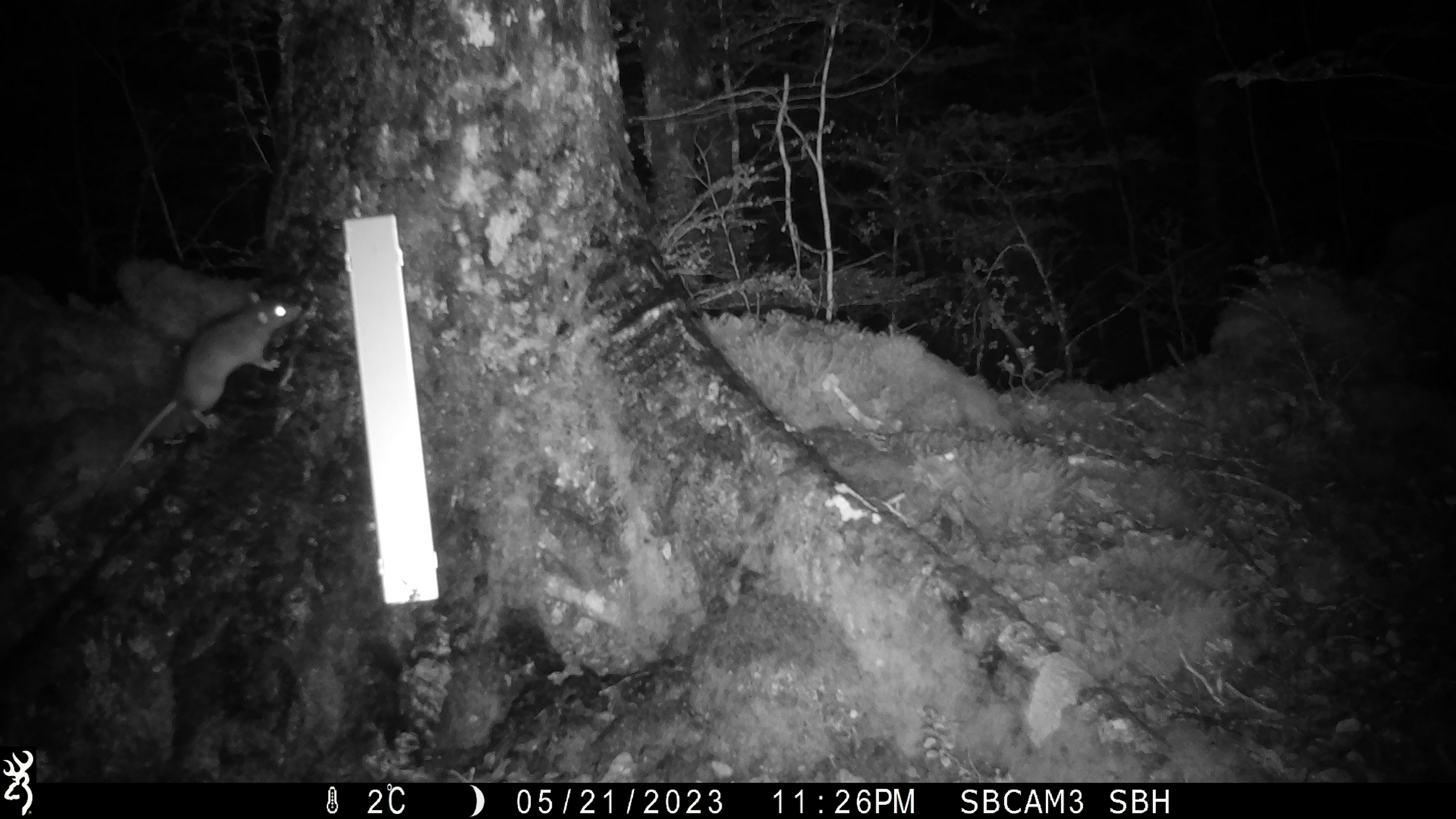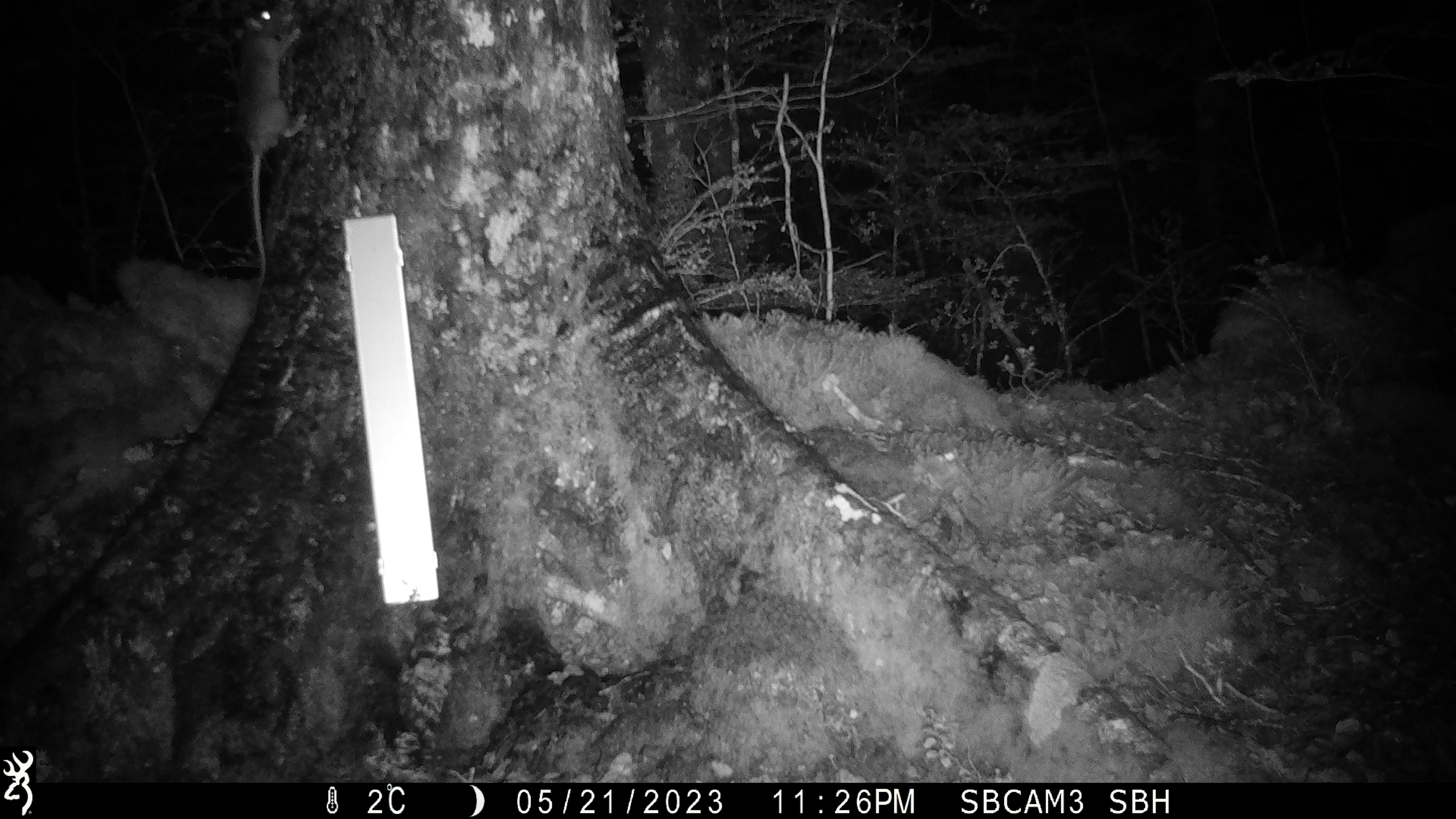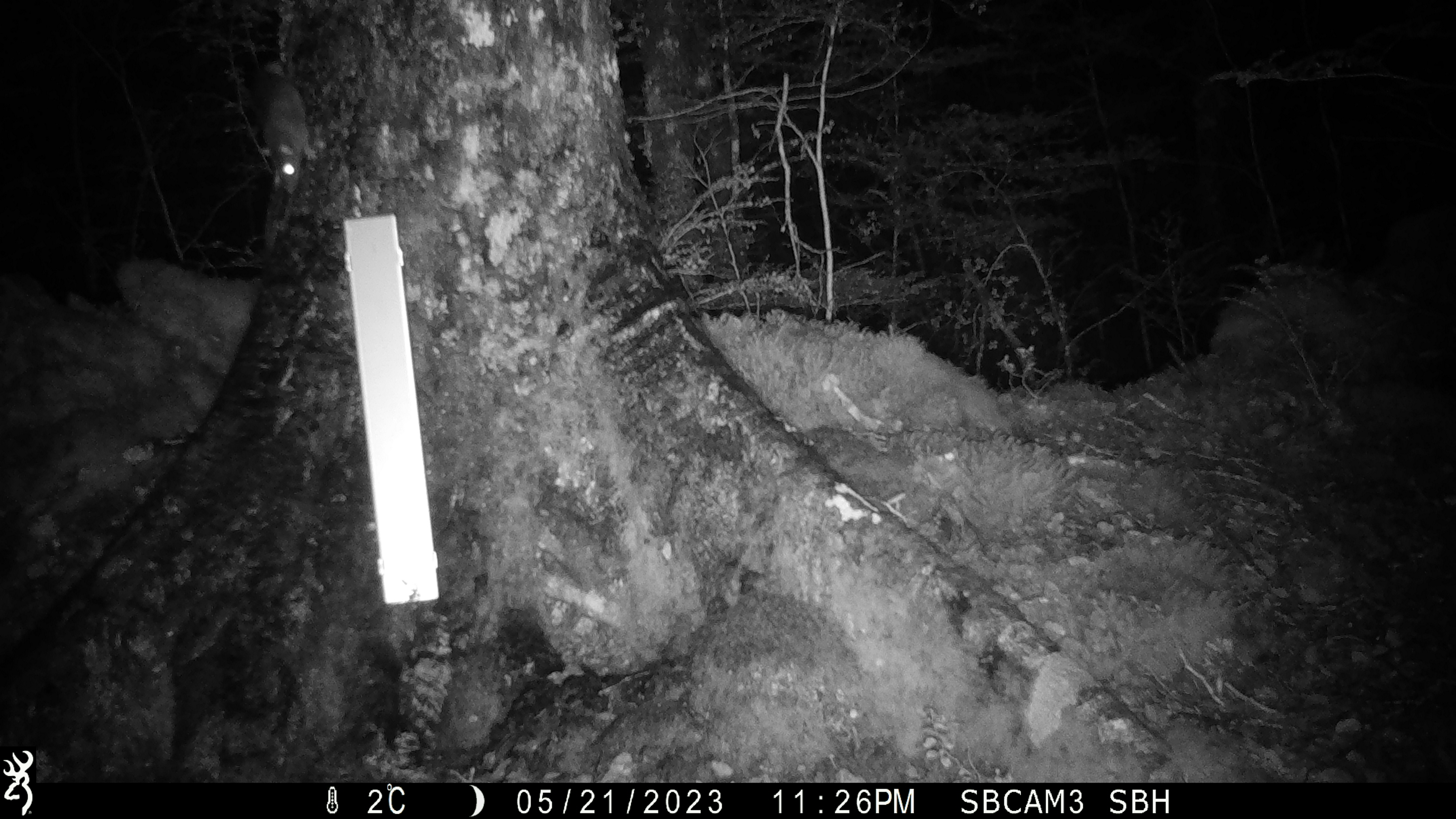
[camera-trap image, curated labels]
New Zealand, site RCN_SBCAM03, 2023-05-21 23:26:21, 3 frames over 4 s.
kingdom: Animalia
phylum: Chordata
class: Mammalia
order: Rodentia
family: Muridae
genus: Rattus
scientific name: Rattus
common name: rat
Rat (Rattus).